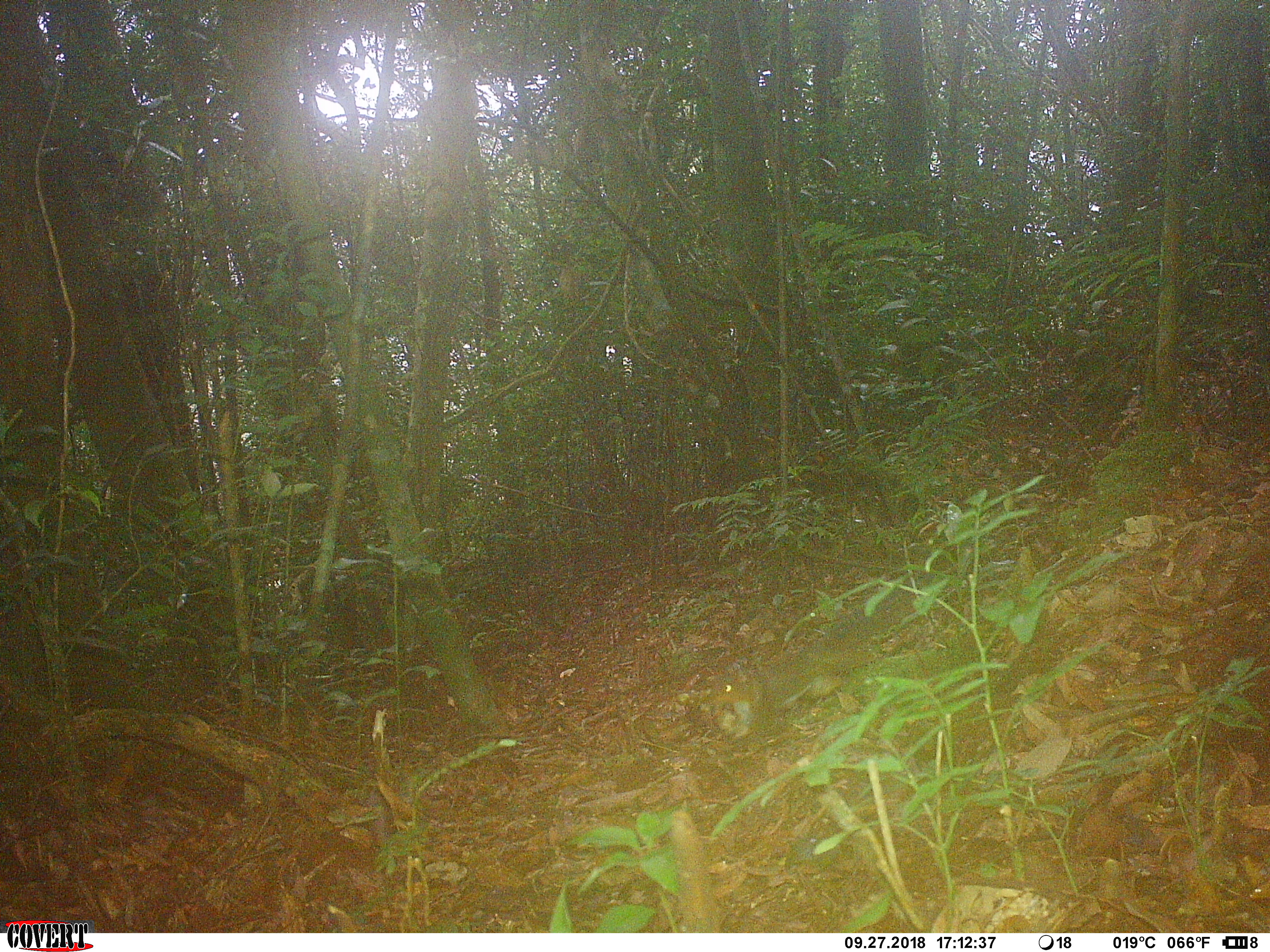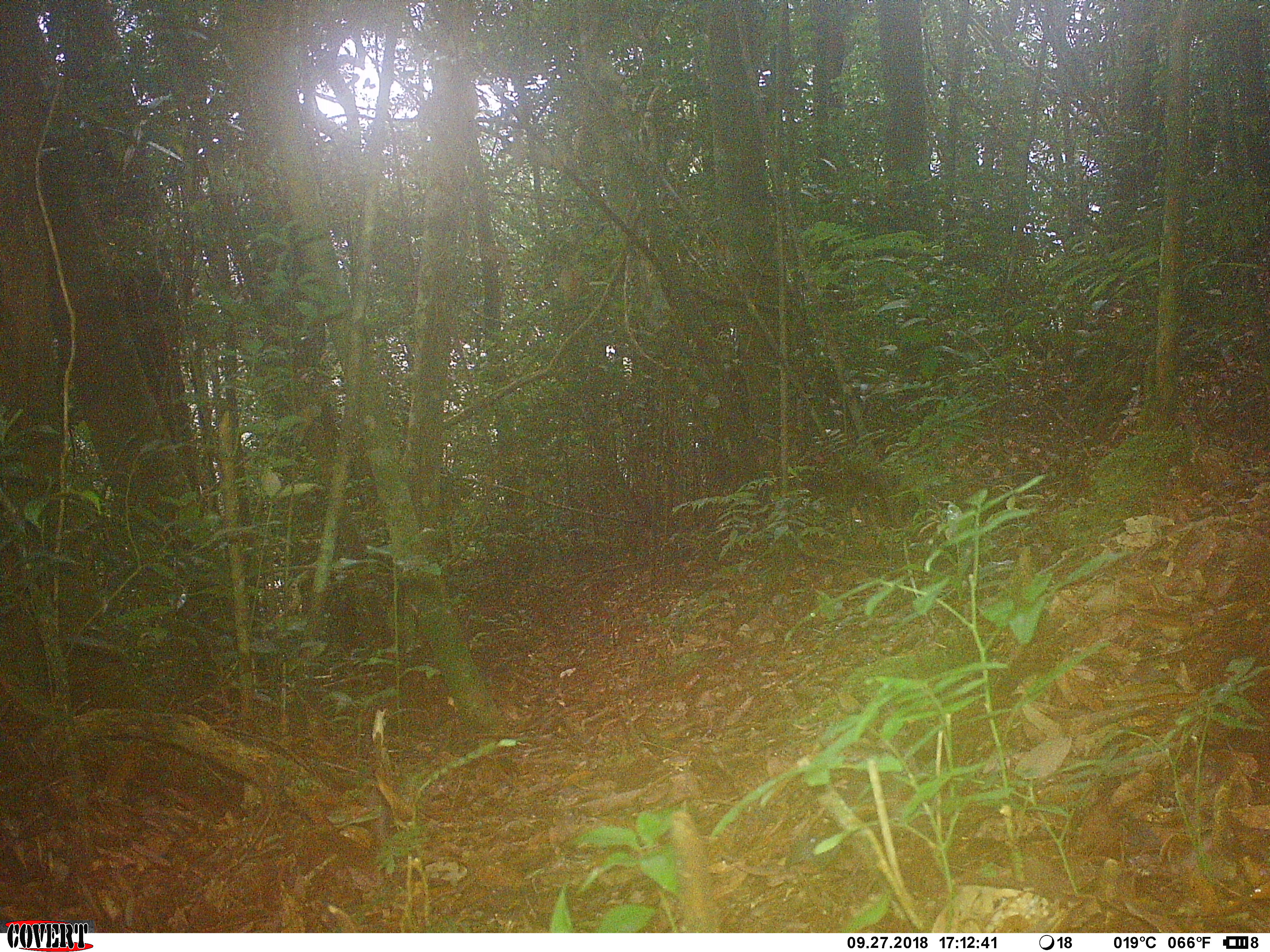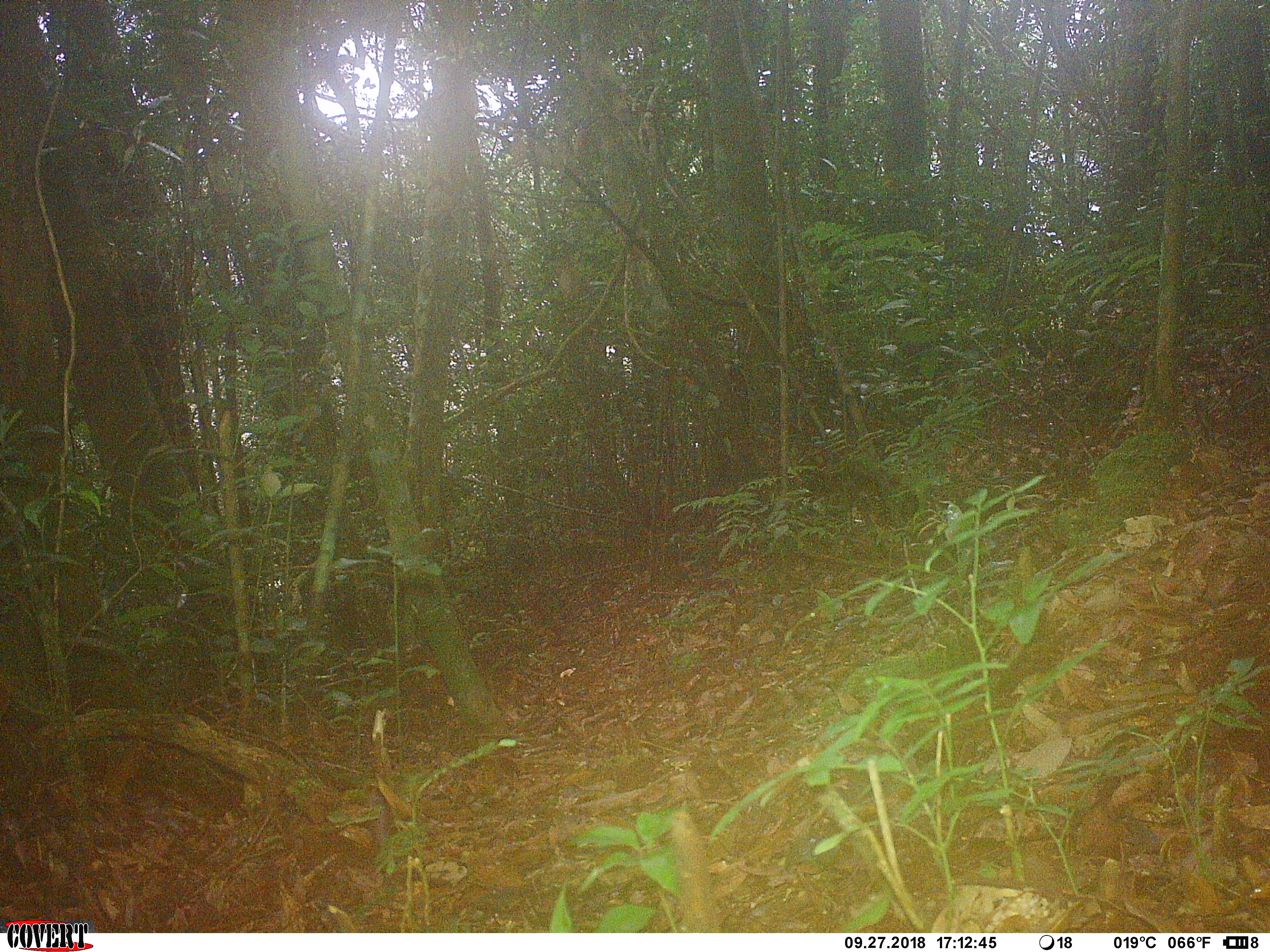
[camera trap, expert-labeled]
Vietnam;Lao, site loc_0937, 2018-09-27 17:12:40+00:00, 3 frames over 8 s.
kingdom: Animalia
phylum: Chordata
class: Mammalia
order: Rodentia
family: Sciuridae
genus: Dremomys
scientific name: Dremomys rufigenis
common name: red-cheeked squirrel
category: red cheeked squirrel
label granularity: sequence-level